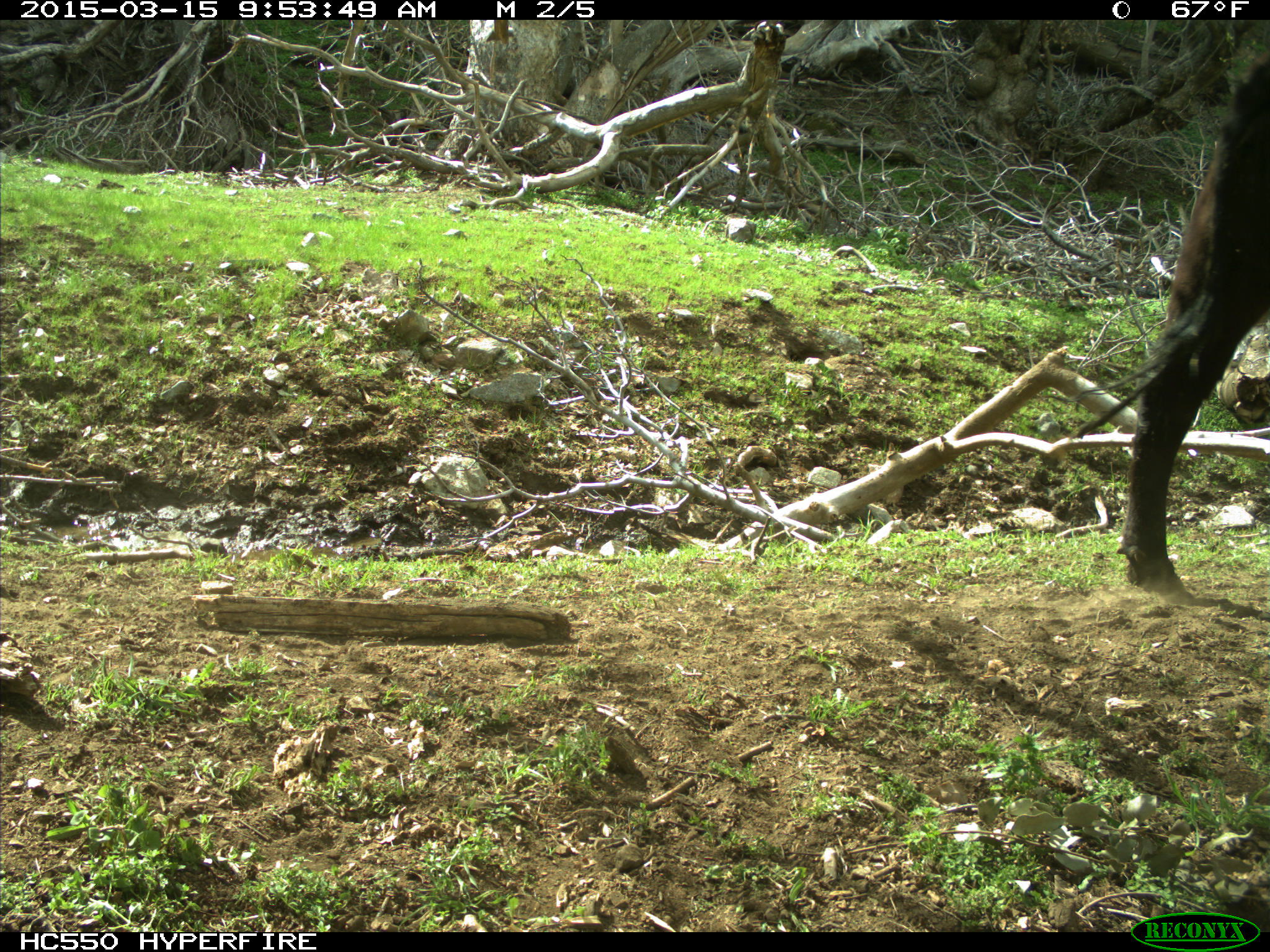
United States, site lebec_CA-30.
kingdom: Animalia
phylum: Chordata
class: Mammalia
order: Artiodactyla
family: Bovidae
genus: Bos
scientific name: Bos taurus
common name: domestic cow